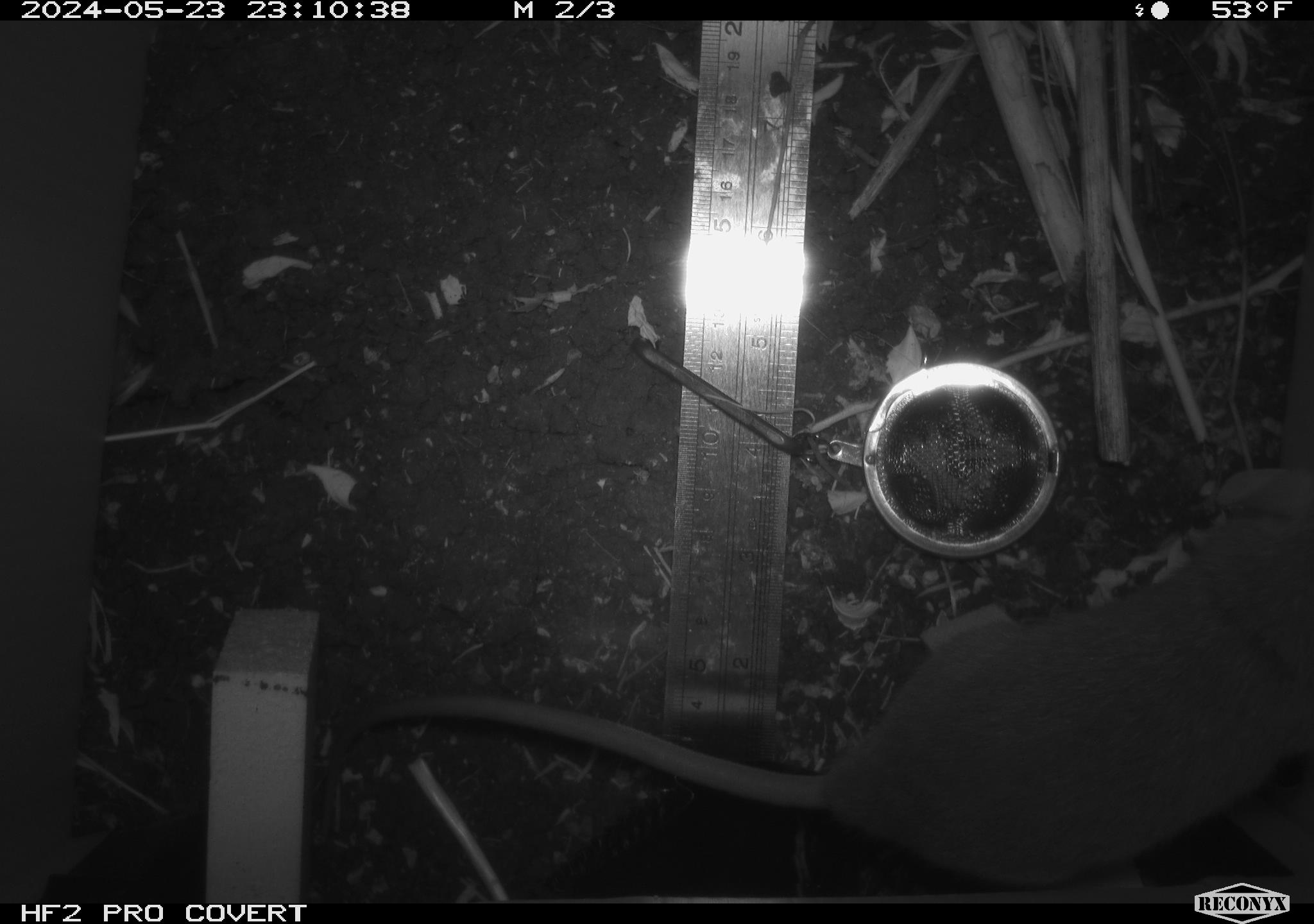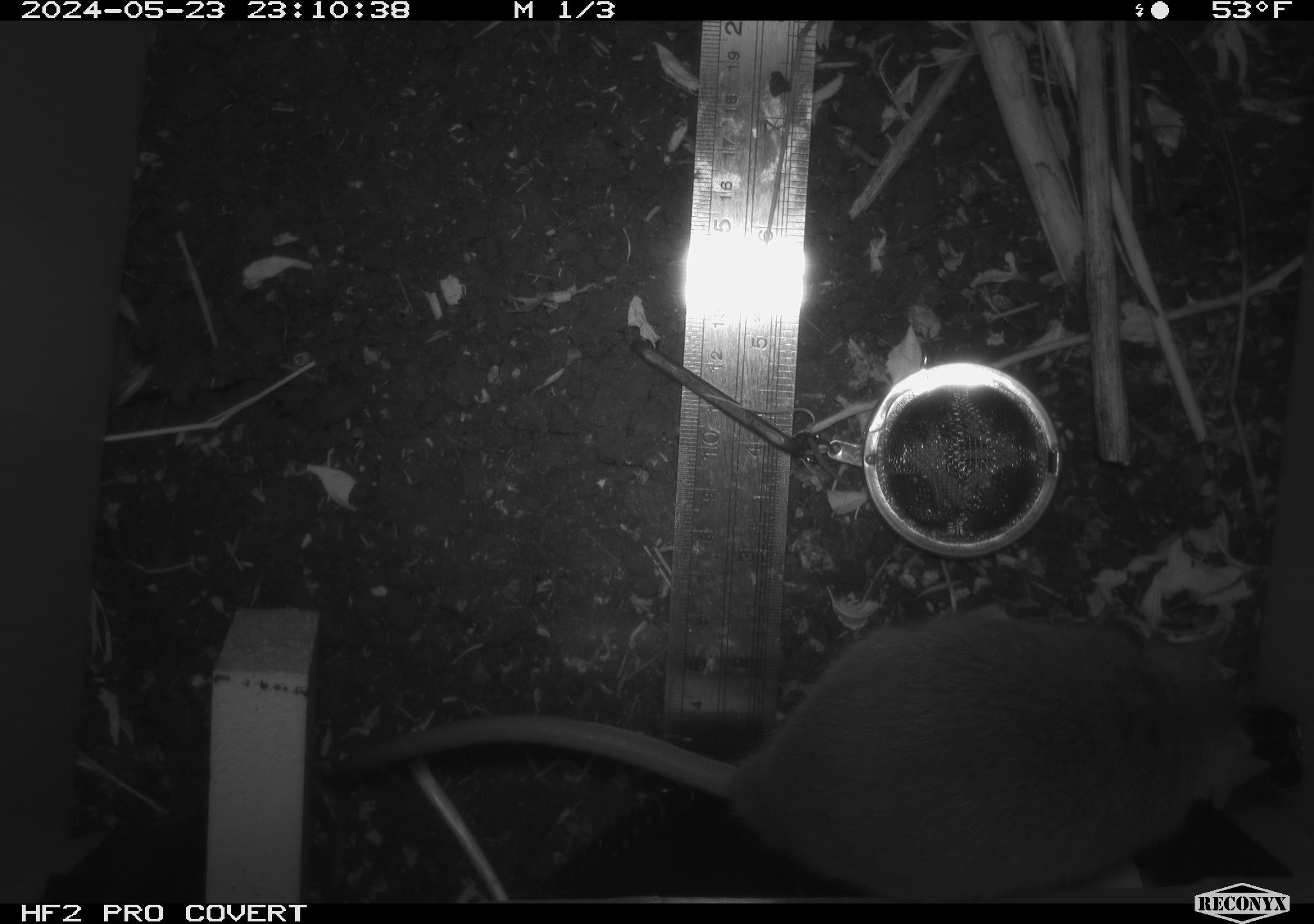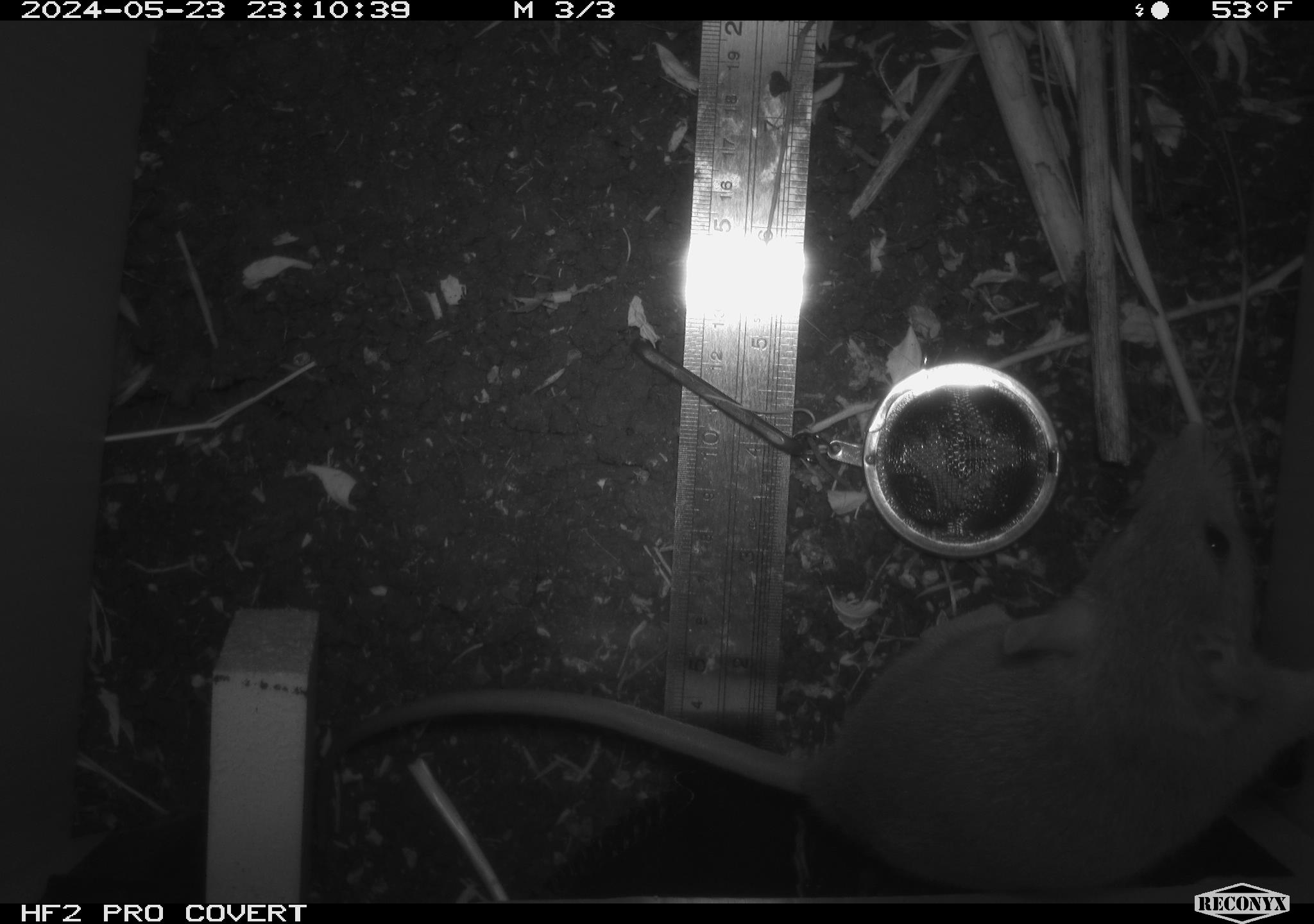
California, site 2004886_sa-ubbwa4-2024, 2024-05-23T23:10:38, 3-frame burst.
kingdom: Animalia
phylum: Chordata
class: Mammalia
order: Rodentia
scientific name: Rodentia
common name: woodrat or rat or mouse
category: woodrat or rat or mouse species